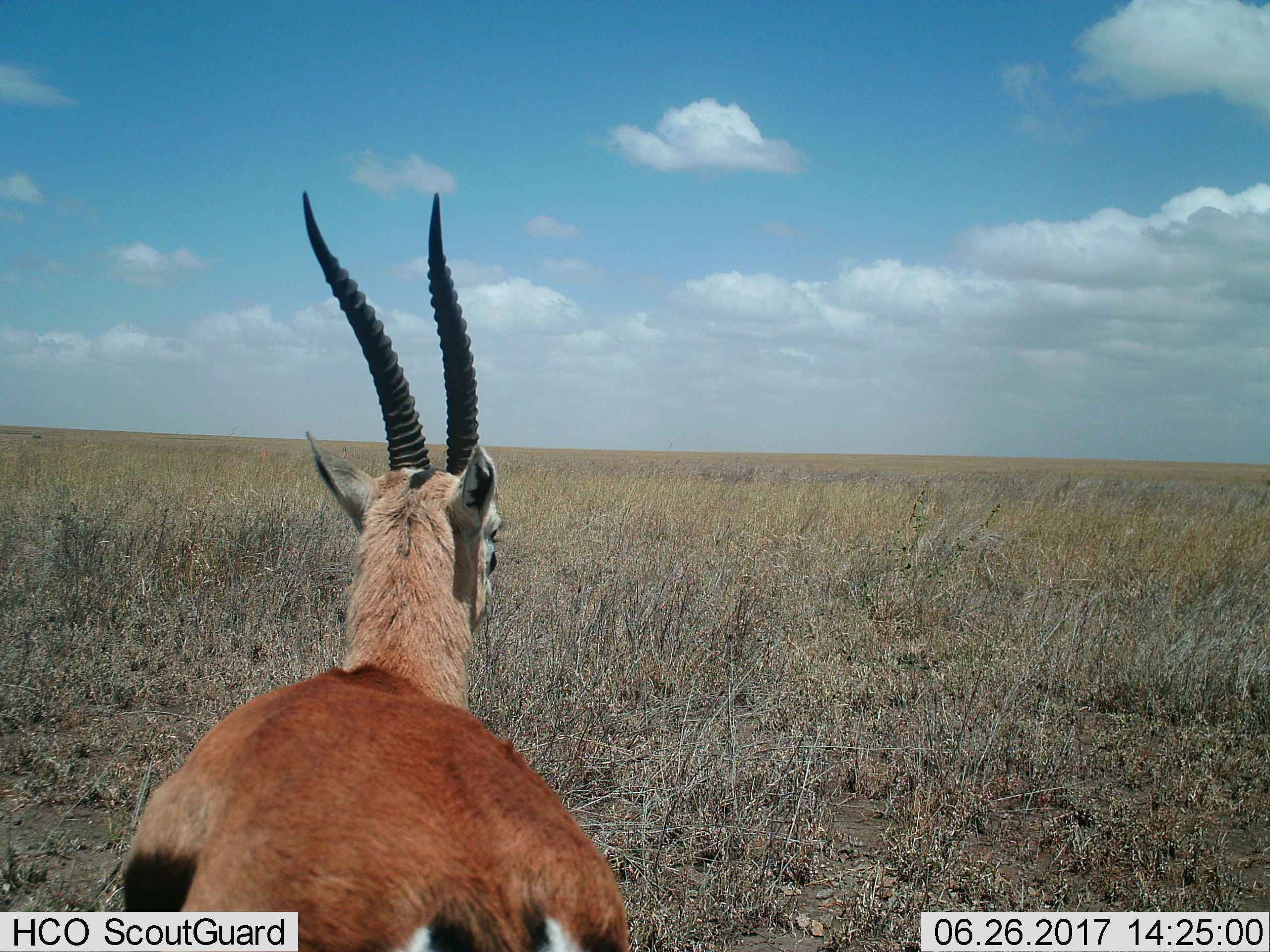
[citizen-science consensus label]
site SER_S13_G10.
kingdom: Animalia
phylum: Chordata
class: Mammalia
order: Artiodactyla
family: Bovidae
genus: Eudorcas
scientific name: Eudorcas thomsonii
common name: thomson's gazelle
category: gazellethomsons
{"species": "gazellethomsons (thomson's gazelle) (Eudorcas thomsonii)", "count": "1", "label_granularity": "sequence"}